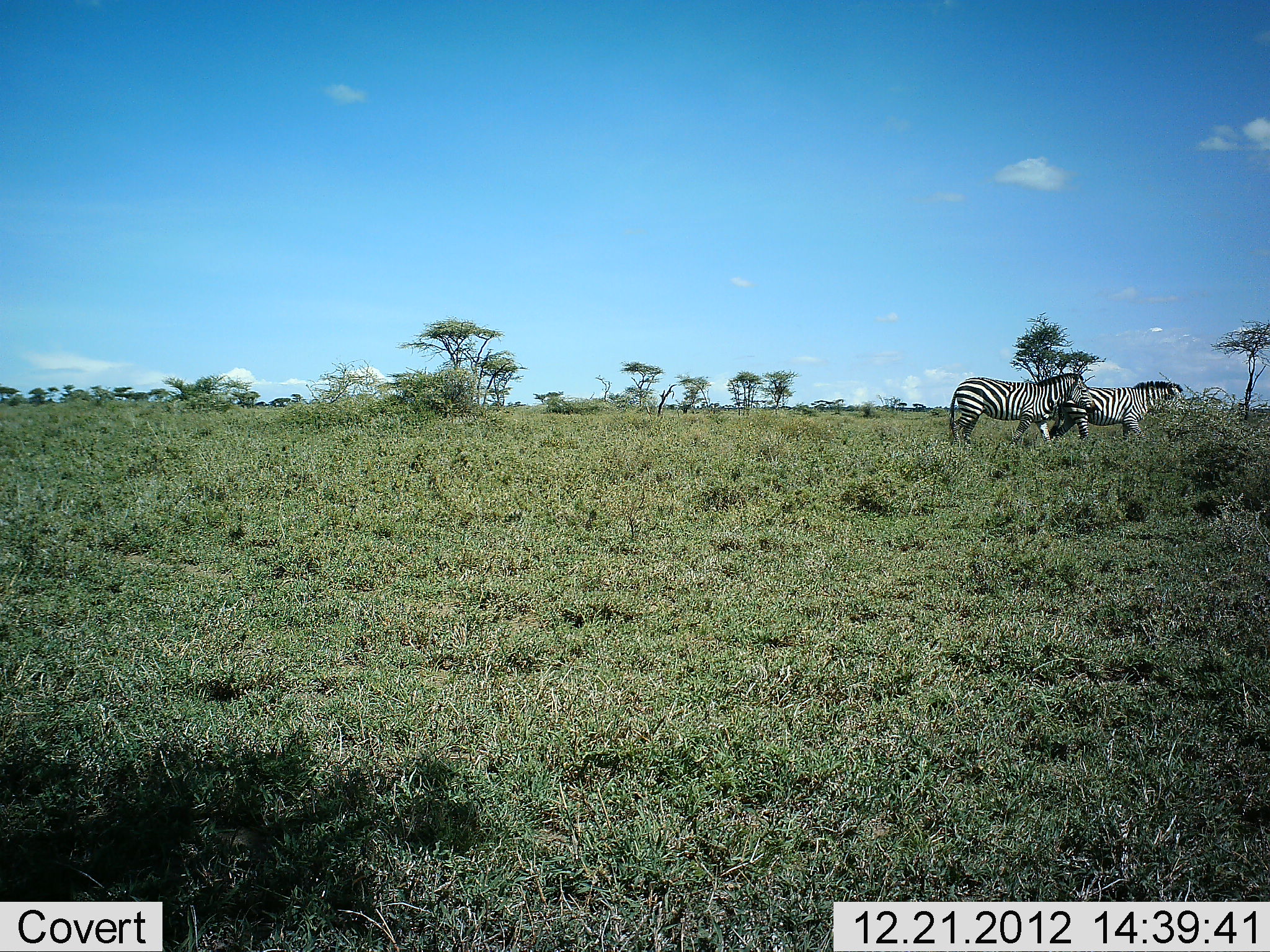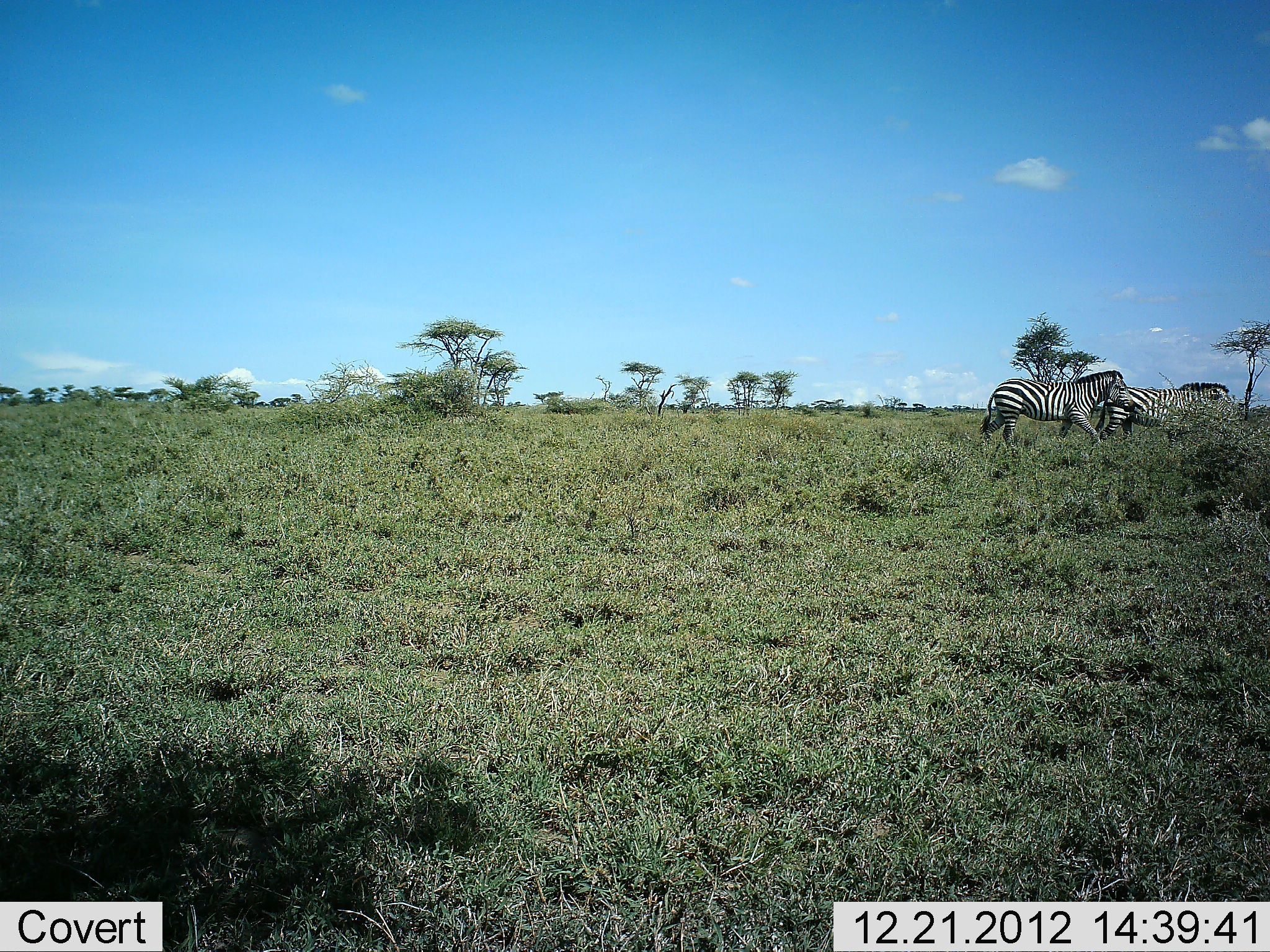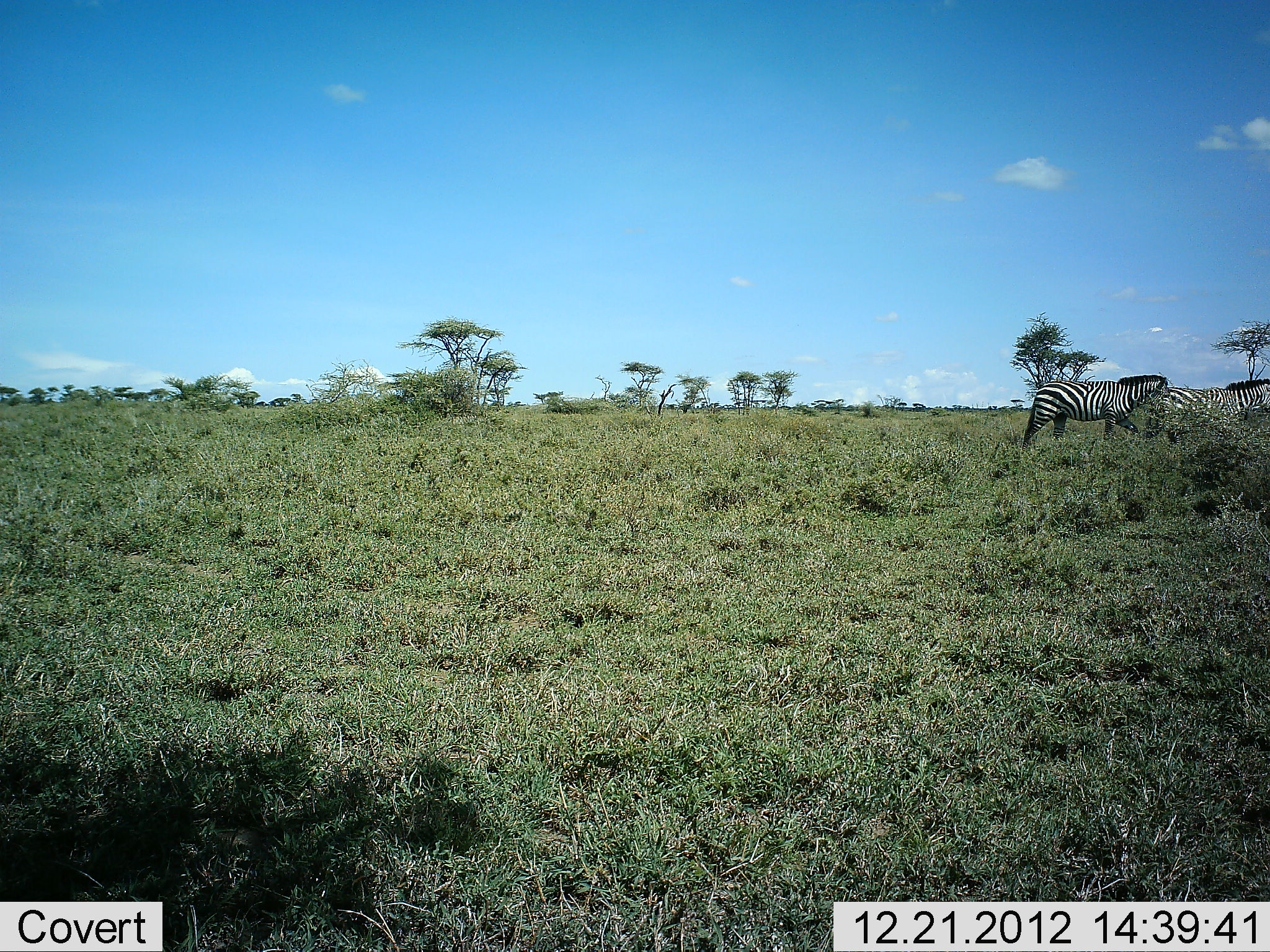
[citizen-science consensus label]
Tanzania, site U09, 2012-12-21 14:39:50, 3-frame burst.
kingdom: Animalia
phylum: Chordata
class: Mammalia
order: Perissodactyla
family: Equidae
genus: Equus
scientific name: Equus quagga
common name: plains zebra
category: zebra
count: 2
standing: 0%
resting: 0%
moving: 100%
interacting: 0%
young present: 0%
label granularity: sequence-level